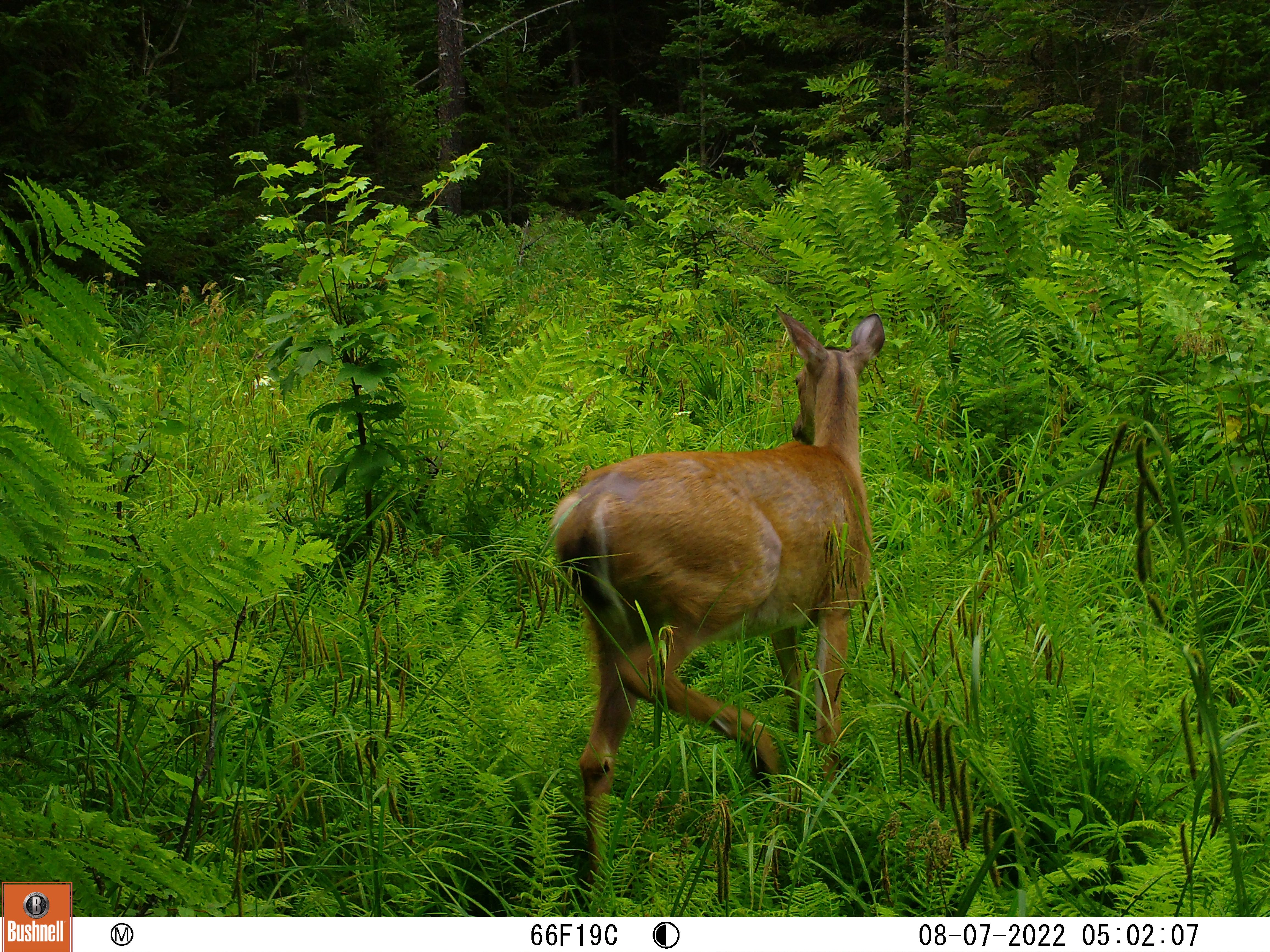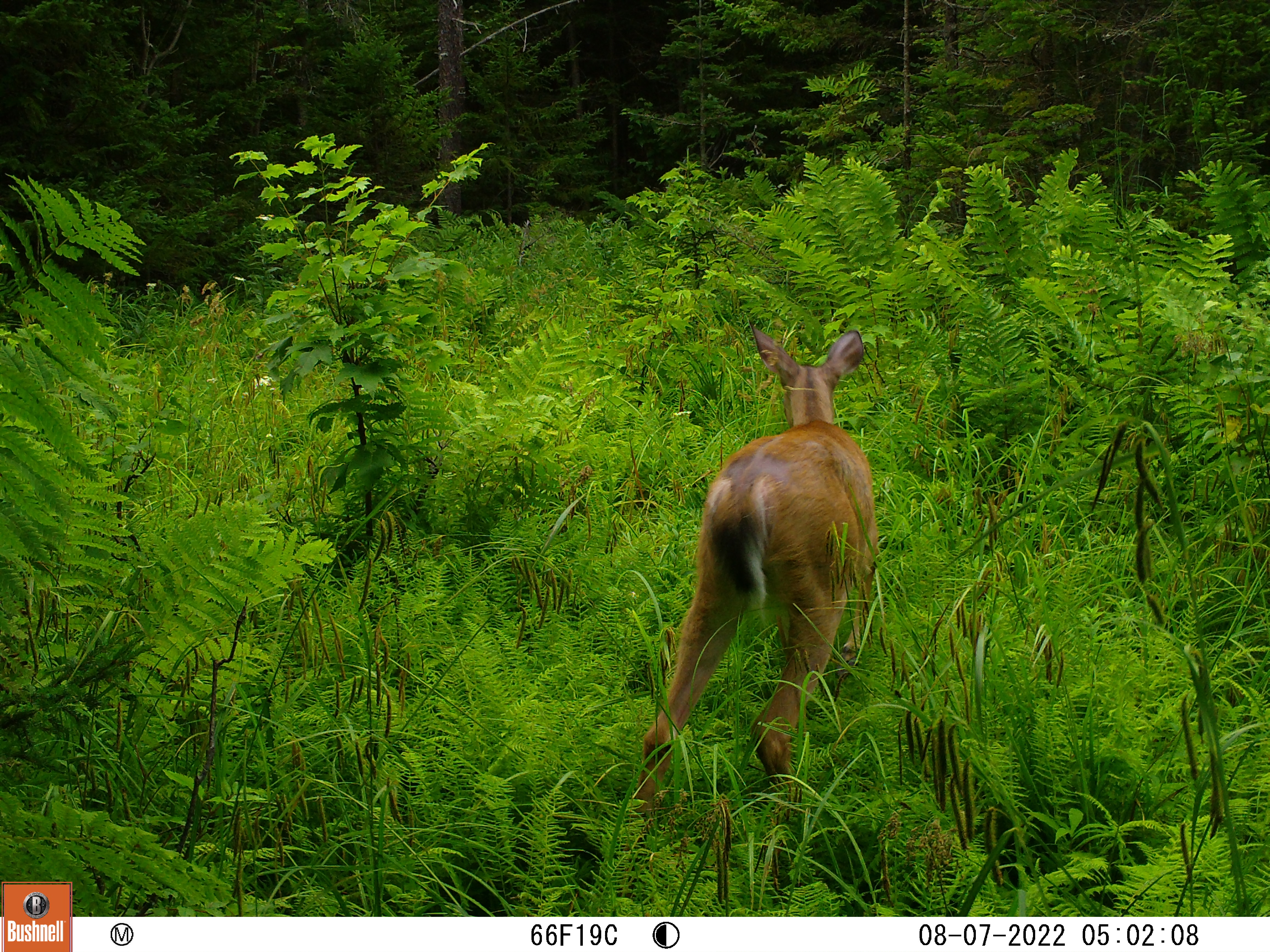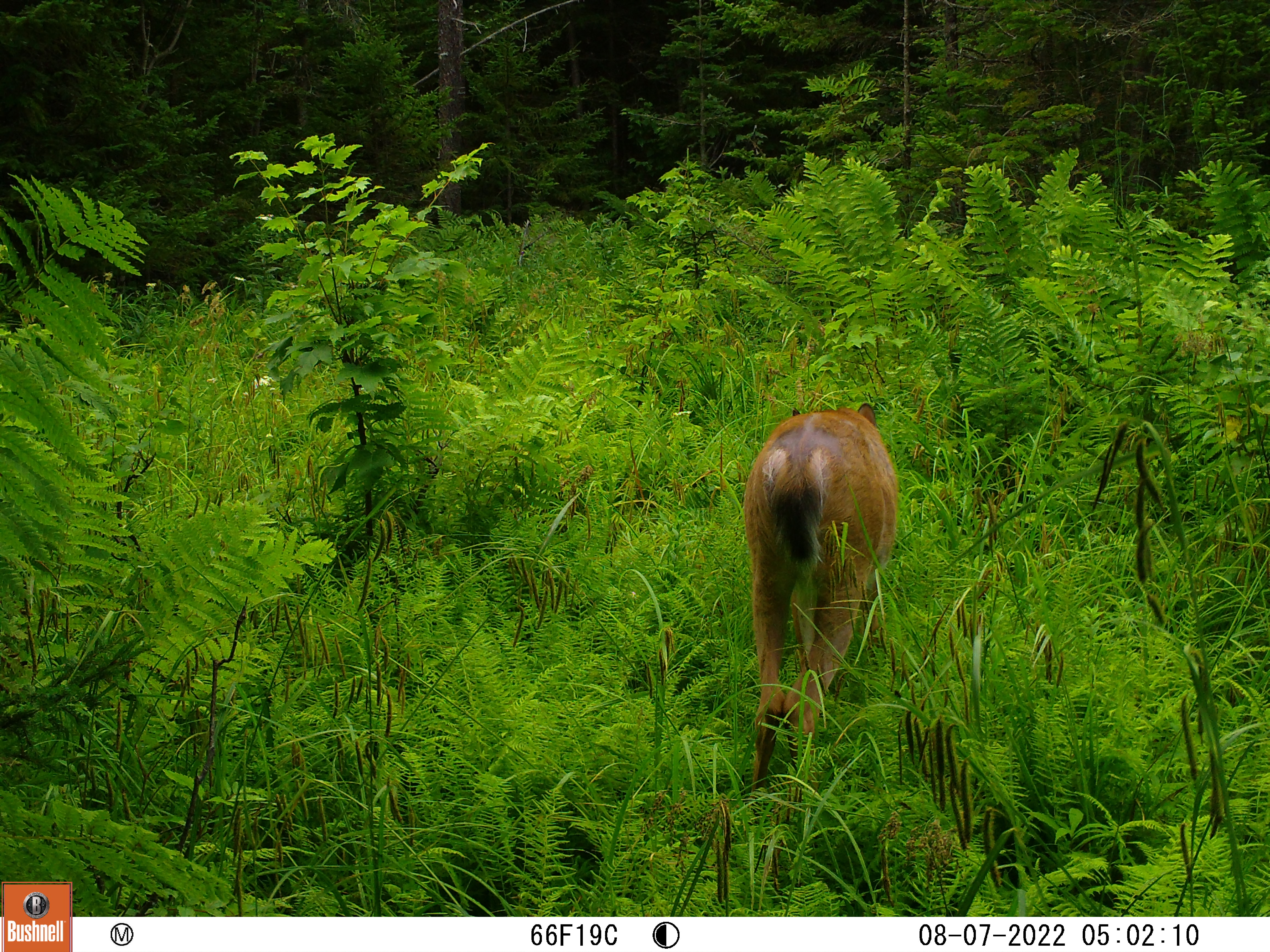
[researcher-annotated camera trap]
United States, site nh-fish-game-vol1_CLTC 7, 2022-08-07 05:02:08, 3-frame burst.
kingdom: Animalia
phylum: Chordata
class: Mammalia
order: Artiodactyla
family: Cervidae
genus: Odocoileus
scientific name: Odocoileus virginianus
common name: white-tailed deer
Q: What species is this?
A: White-tailed deer (Odocoileus virginianus).